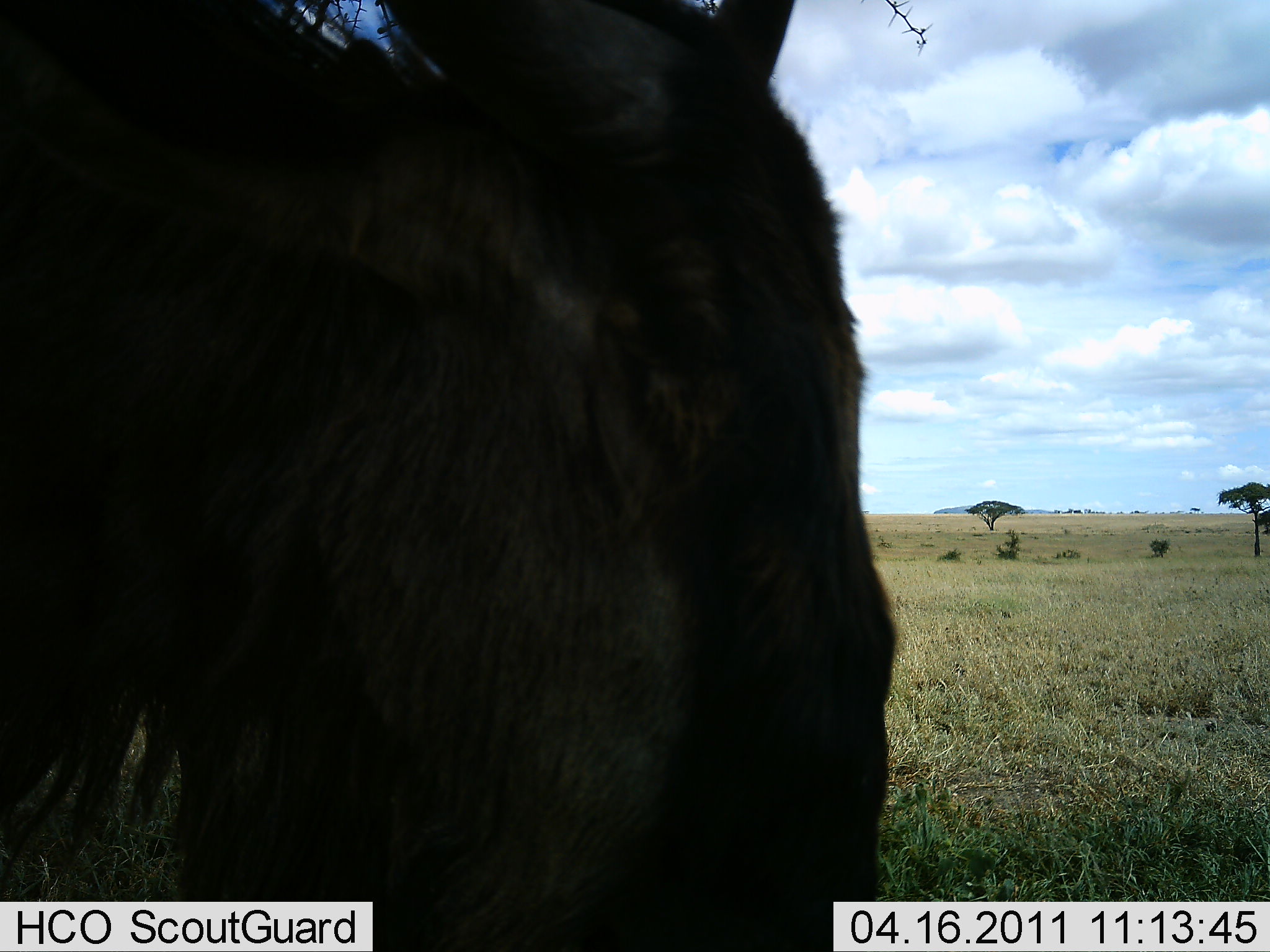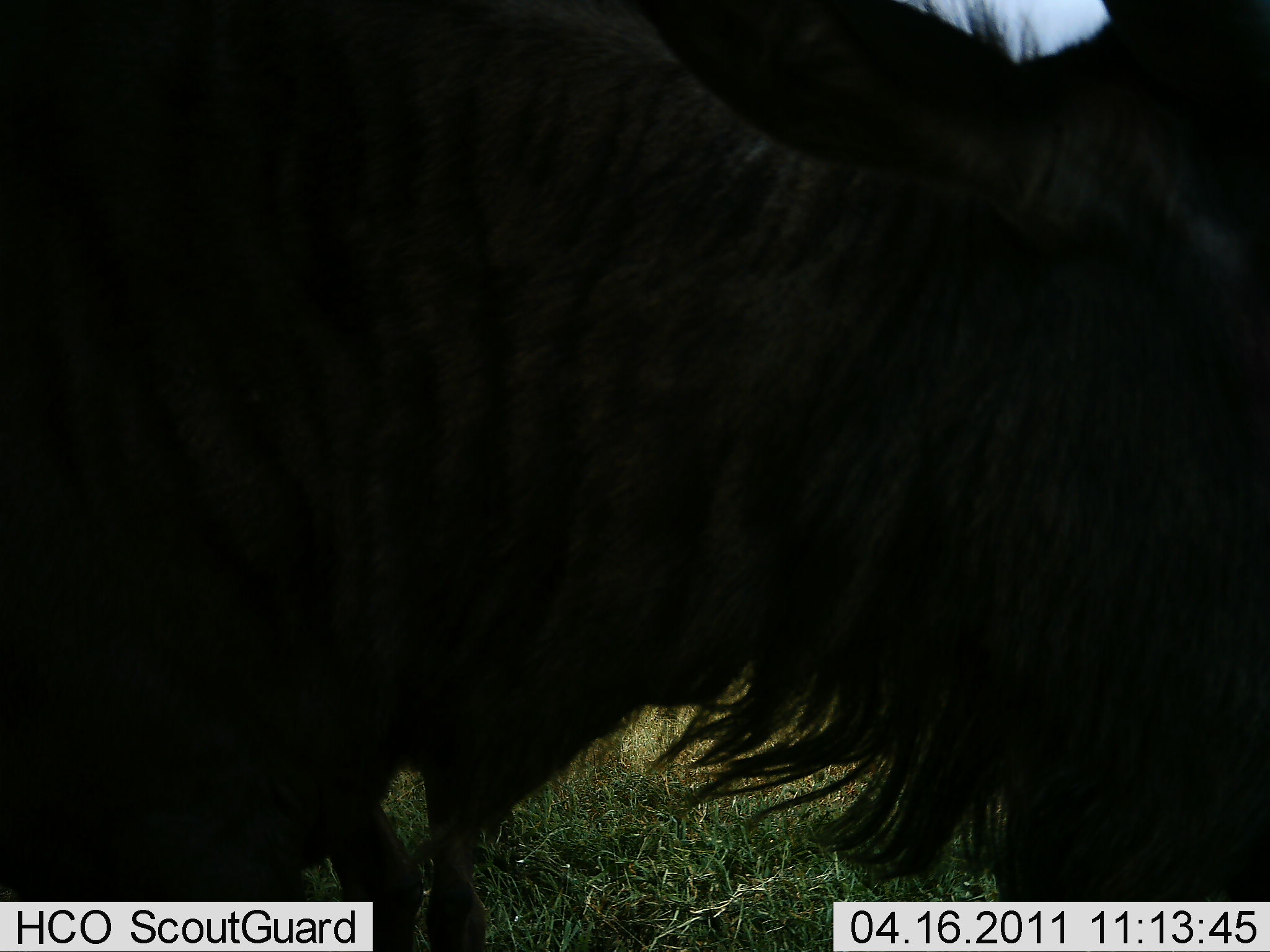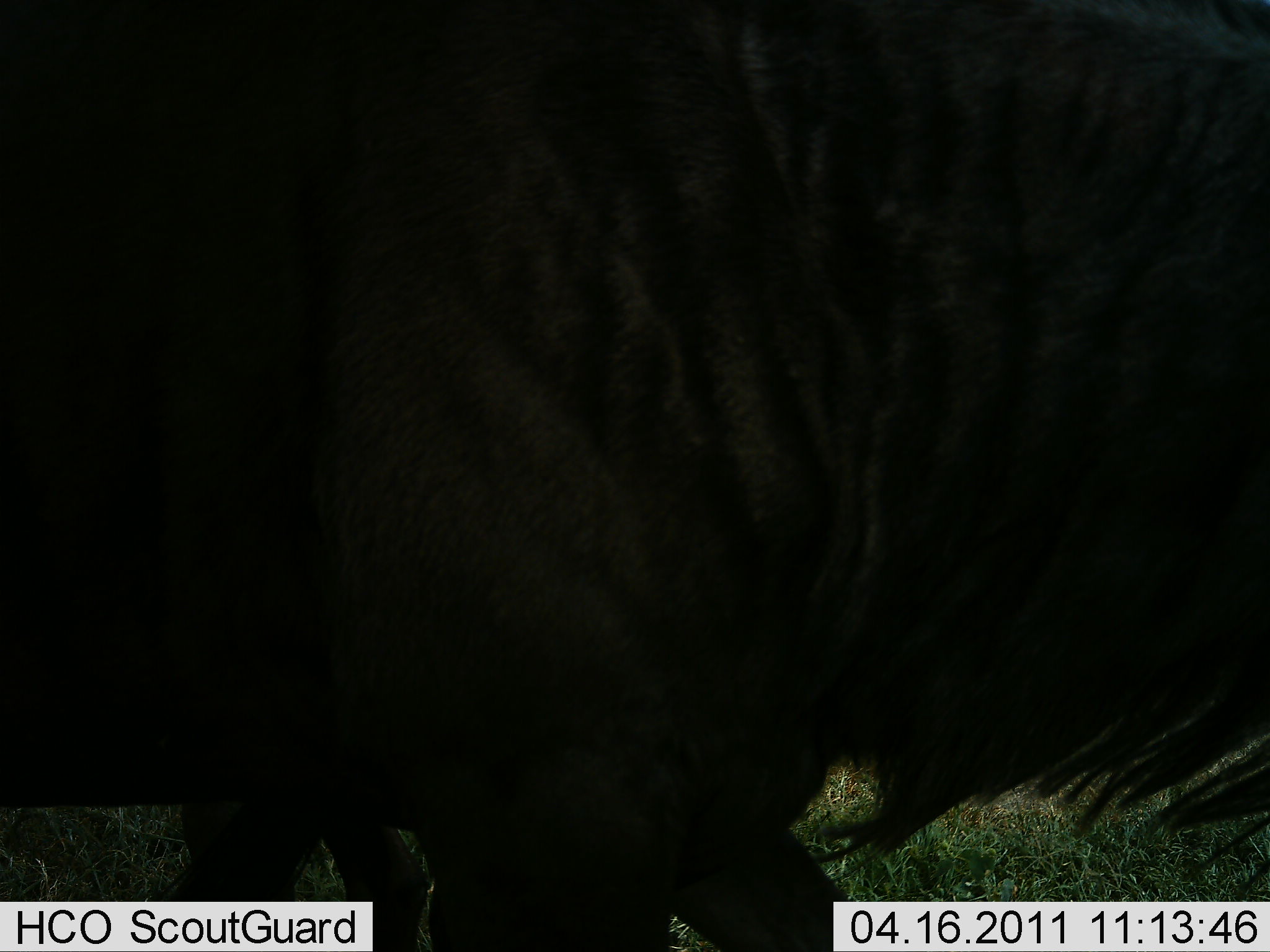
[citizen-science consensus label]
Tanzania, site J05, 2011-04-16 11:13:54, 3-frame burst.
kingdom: Animalia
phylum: Chordata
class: Mammalia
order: Artiodactyla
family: Bovidae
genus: Connochaetes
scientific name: Connochaetes taurinus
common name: blue wildebeest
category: wildebeest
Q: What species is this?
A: Wildebeest (blue wildebeest) (Connochaetes taurinus).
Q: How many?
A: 1.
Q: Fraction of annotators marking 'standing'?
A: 33%.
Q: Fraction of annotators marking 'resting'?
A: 0%.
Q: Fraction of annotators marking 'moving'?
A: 67%.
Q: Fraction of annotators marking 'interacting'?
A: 0%.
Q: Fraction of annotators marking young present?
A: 0%.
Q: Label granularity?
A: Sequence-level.